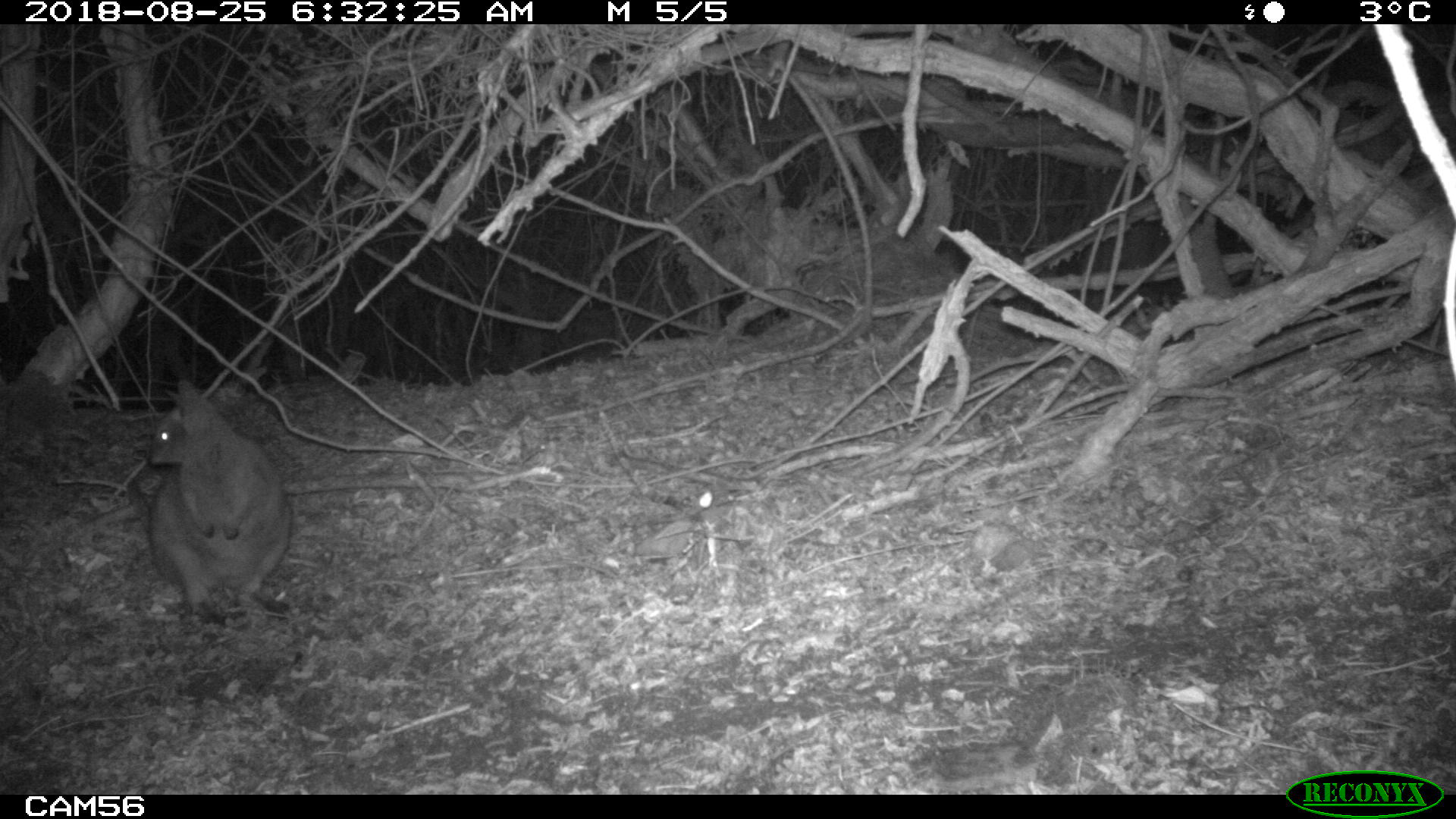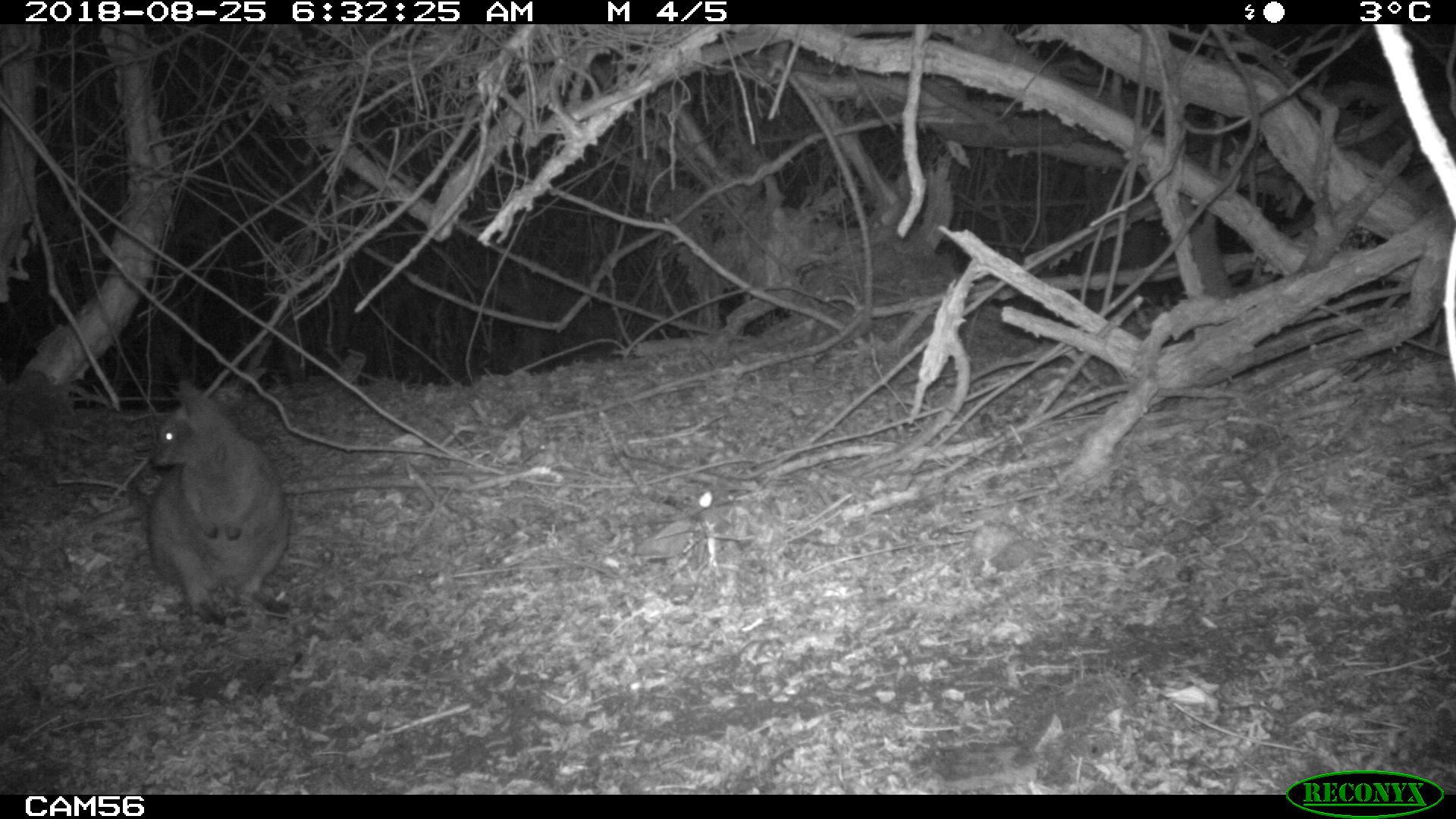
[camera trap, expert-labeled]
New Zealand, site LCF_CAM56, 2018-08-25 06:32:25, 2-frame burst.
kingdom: Animalia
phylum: Chordata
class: Mammalia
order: Diprotodontia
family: Macropodidae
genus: Notamacropus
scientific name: Notamacropus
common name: wallaby